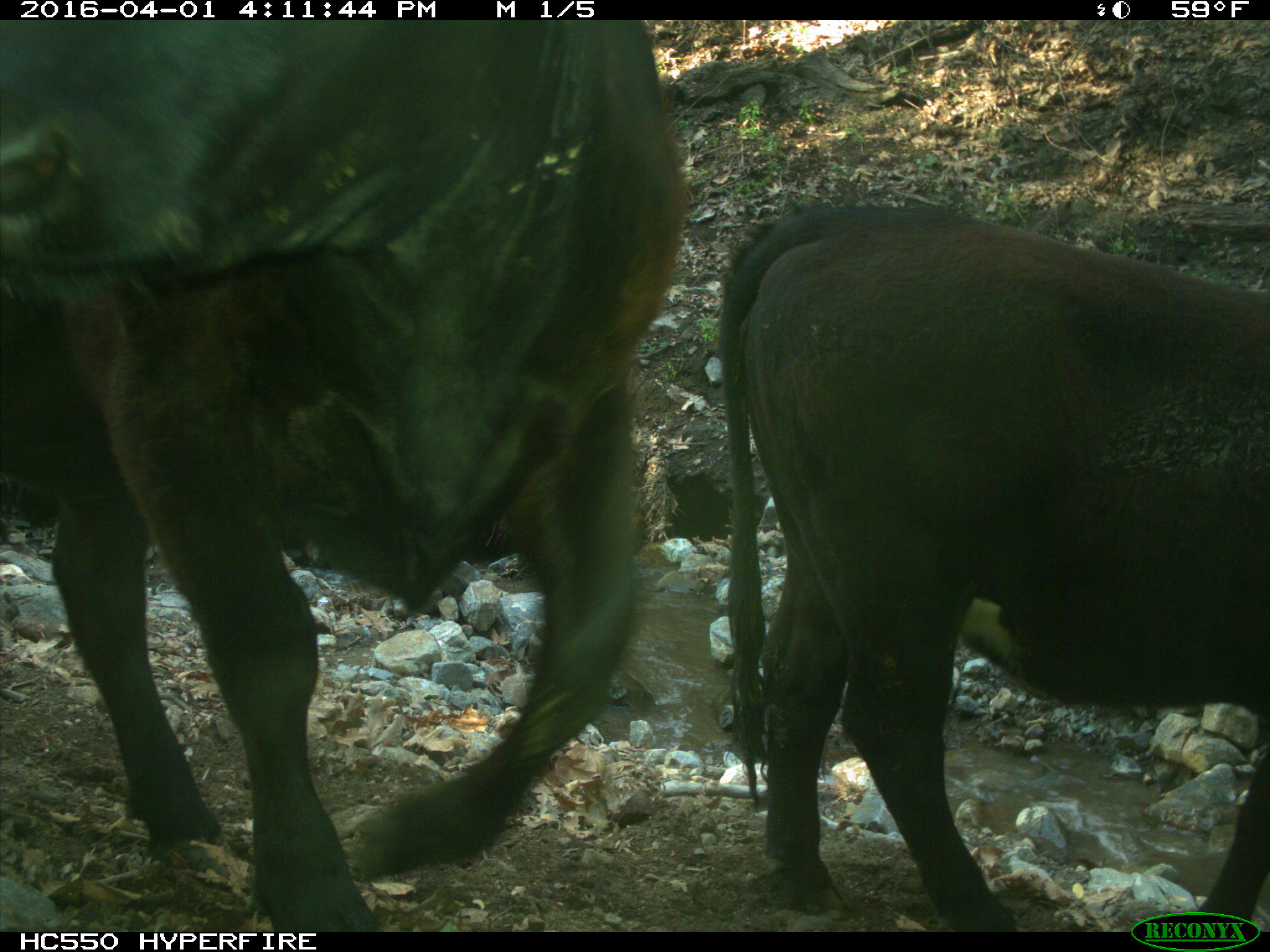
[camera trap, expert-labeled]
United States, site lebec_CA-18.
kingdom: Animalia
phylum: Chordata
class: Mammalia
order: Artiodactyla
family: Bovidae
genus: Bos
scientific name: Bos taurus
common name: domestic cow